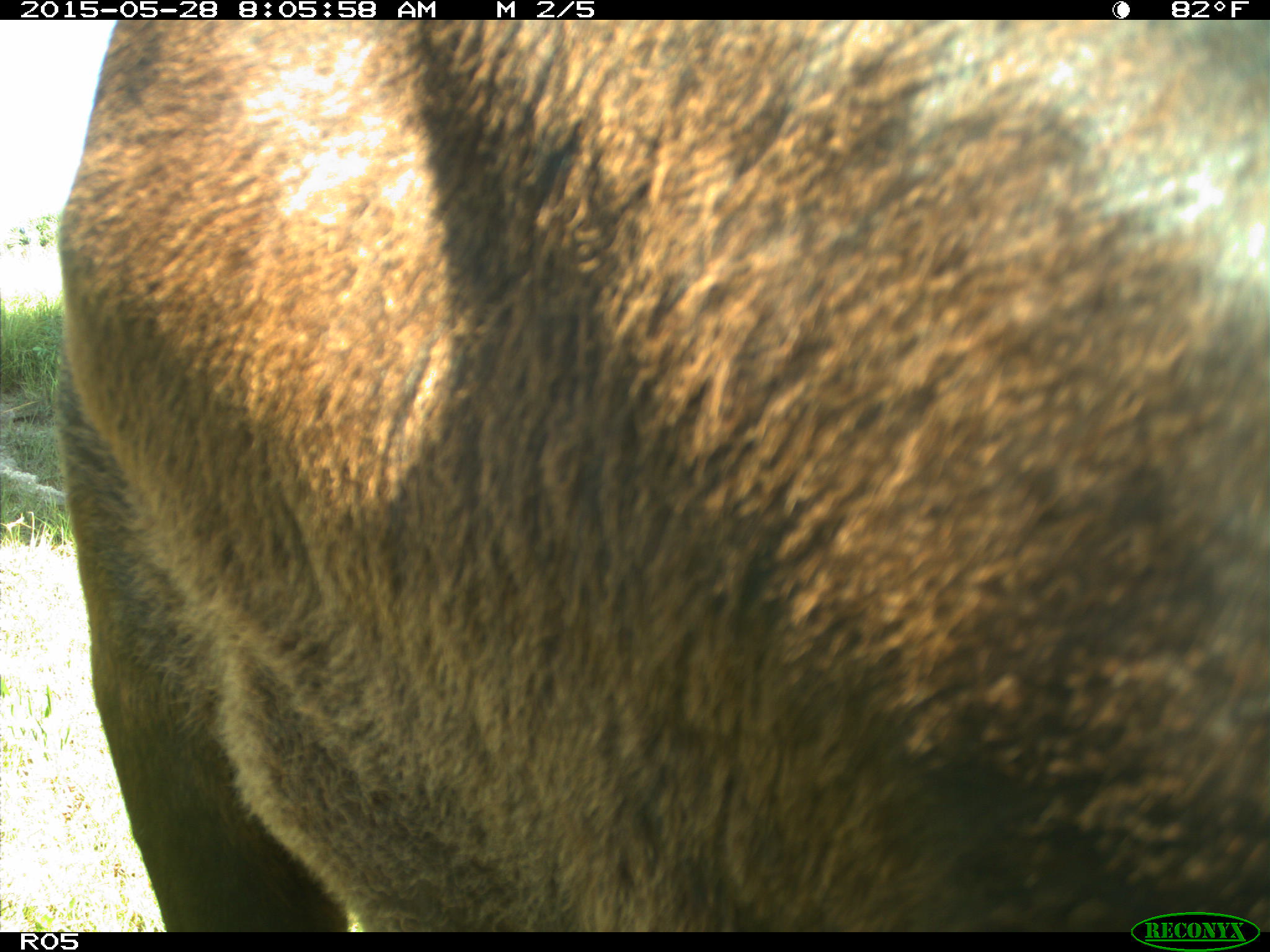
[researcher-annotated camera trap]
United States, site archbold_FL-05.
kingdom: Animalia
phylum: Chordata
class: Mammalia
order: Artiodactyla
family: Bovidae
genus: Bos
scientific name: Bos taurus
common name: domestic cow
Bos taurus (domestic cow).